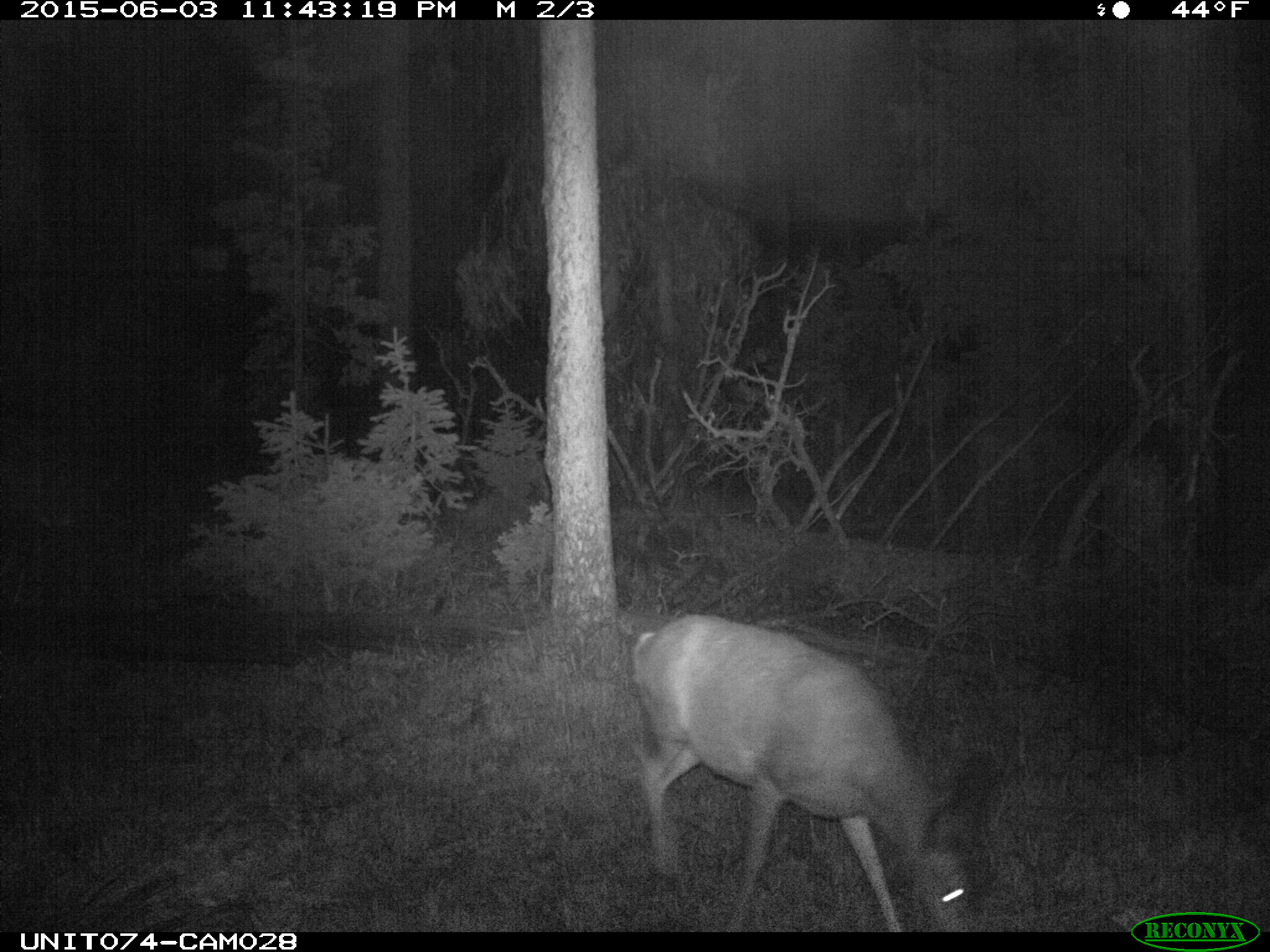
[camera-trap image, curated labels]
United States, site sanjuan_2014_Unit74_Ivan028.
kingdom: Animalia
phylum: Chordata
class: Mammalia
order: Artiodactyla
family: Cervidae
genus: Odocoileus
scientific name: Odocoileus hemionus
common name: mule deer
Odocoileus hemionus (mule deer).